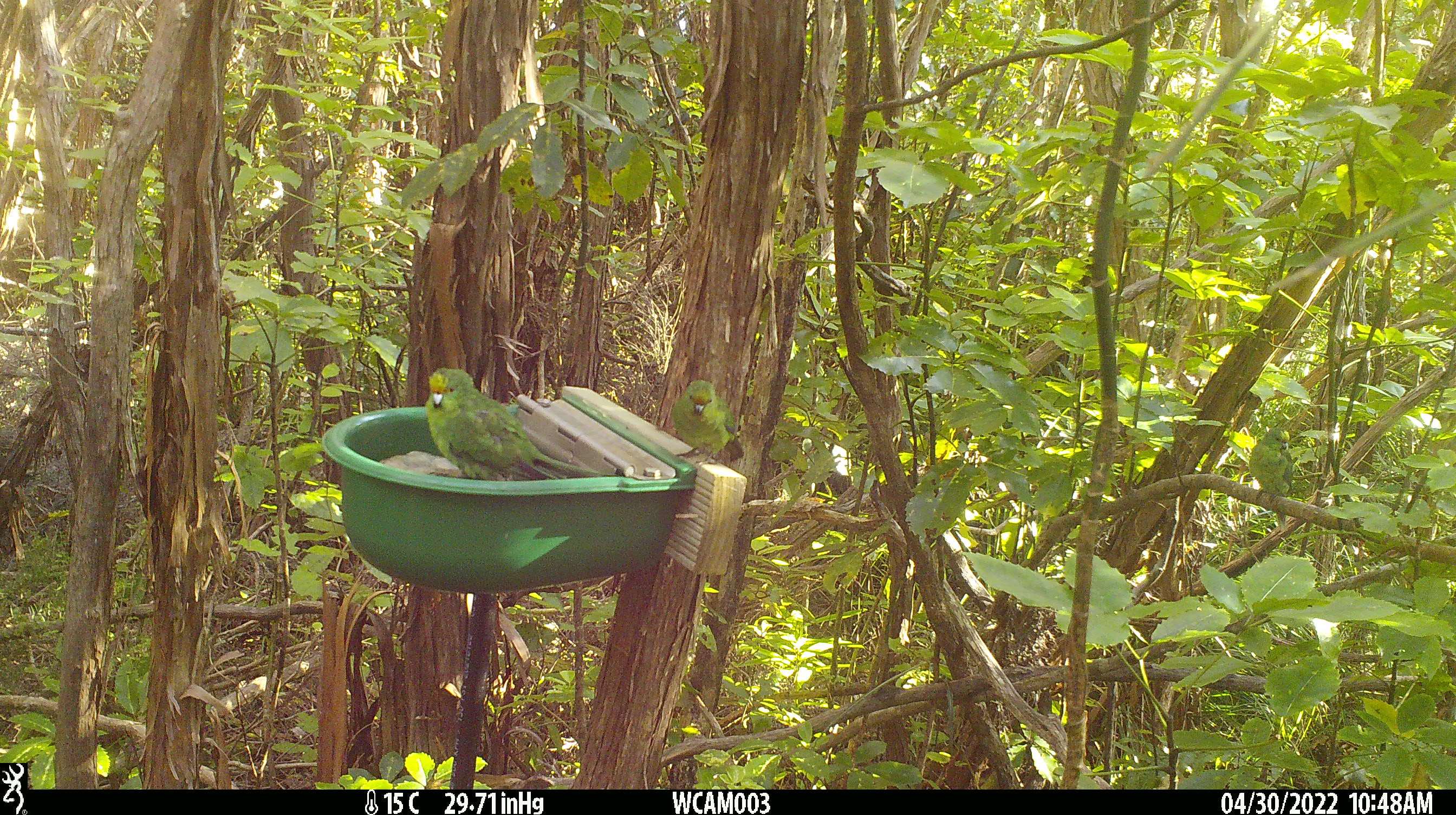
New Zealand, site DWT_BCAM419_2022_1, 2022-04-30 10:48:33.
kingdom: Animalia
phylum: Chordata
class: Aves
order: Psittaciformes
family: Psittaculidae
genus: Cyanoramphus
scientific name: Cyanoramphus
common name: parakeet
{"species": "parakeet (Cyanoramphus)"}